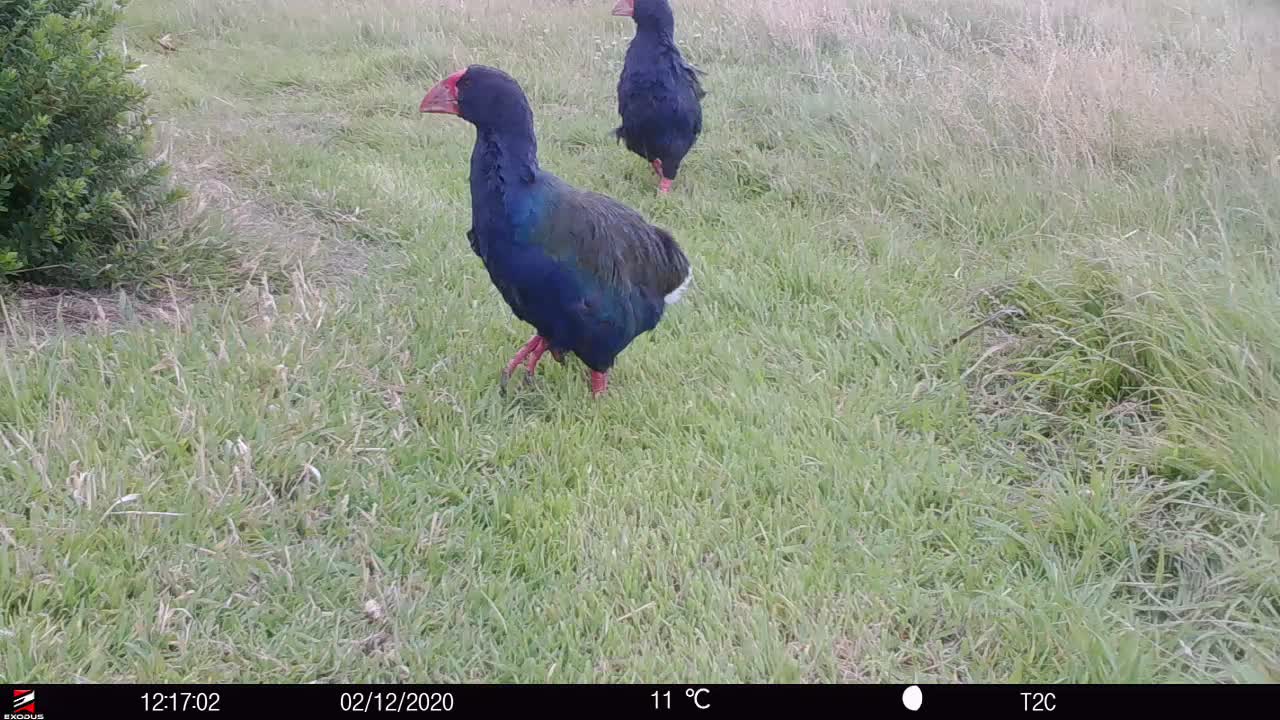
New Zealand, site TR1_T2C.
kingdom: Animalia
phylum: Chordata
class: Aves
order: Gruiformes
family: Rallidae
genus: Porphyrio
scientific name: Porphyrio mantelli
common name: takahe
Takahe (Porphyrio mantelli).